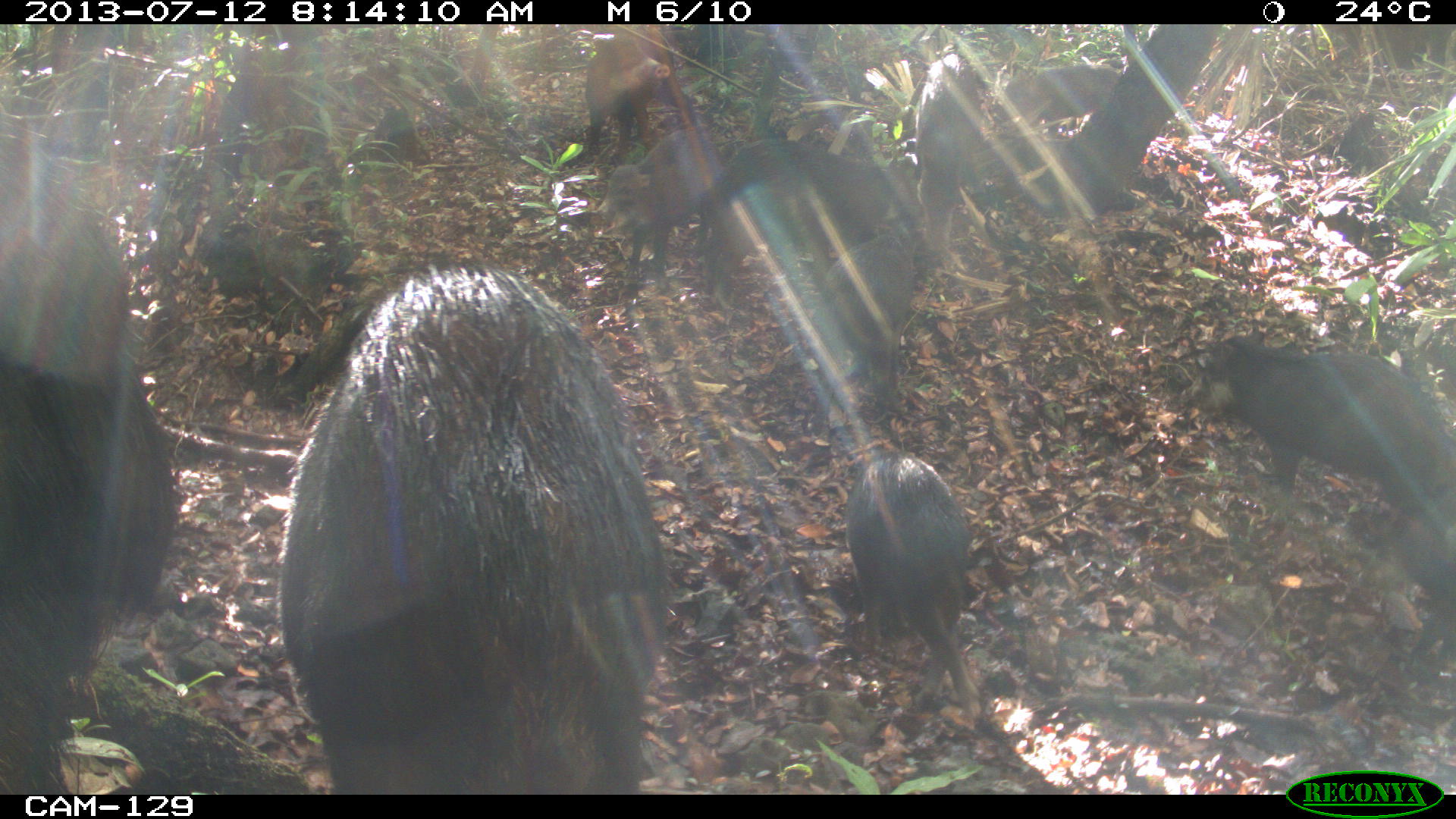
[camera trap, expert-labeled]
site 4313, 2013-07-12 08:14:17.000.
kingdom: Animalia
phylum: Chordata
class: Mammalia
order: Artiodactyla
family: Tayassuidae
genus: Tayassu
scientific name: Tayassu pecari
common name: white-lipped peccary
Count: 20.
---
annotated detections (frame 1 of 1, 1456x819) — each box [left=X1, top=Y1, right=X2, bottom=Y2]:
tayassu pecari: [left=278, top=260, right=669, bottom=794]; [left=1, top=136, right=175, bottom=792]; [left=1181, top=334, right=1455, bottom=648]; [left=845, top=445, right=987, bottom=713]; [left=701, top=142, right=873, bottom=313]; [left=814, top=218, right=927, bottom=421]; [left=899, top=41, right=986, bottom=257]; [left=606, top=131, right=726, bottom=280]; [left=586, top=37, right=673, bottom=159]; [left=993, top=65, right=1131, bottom=140]